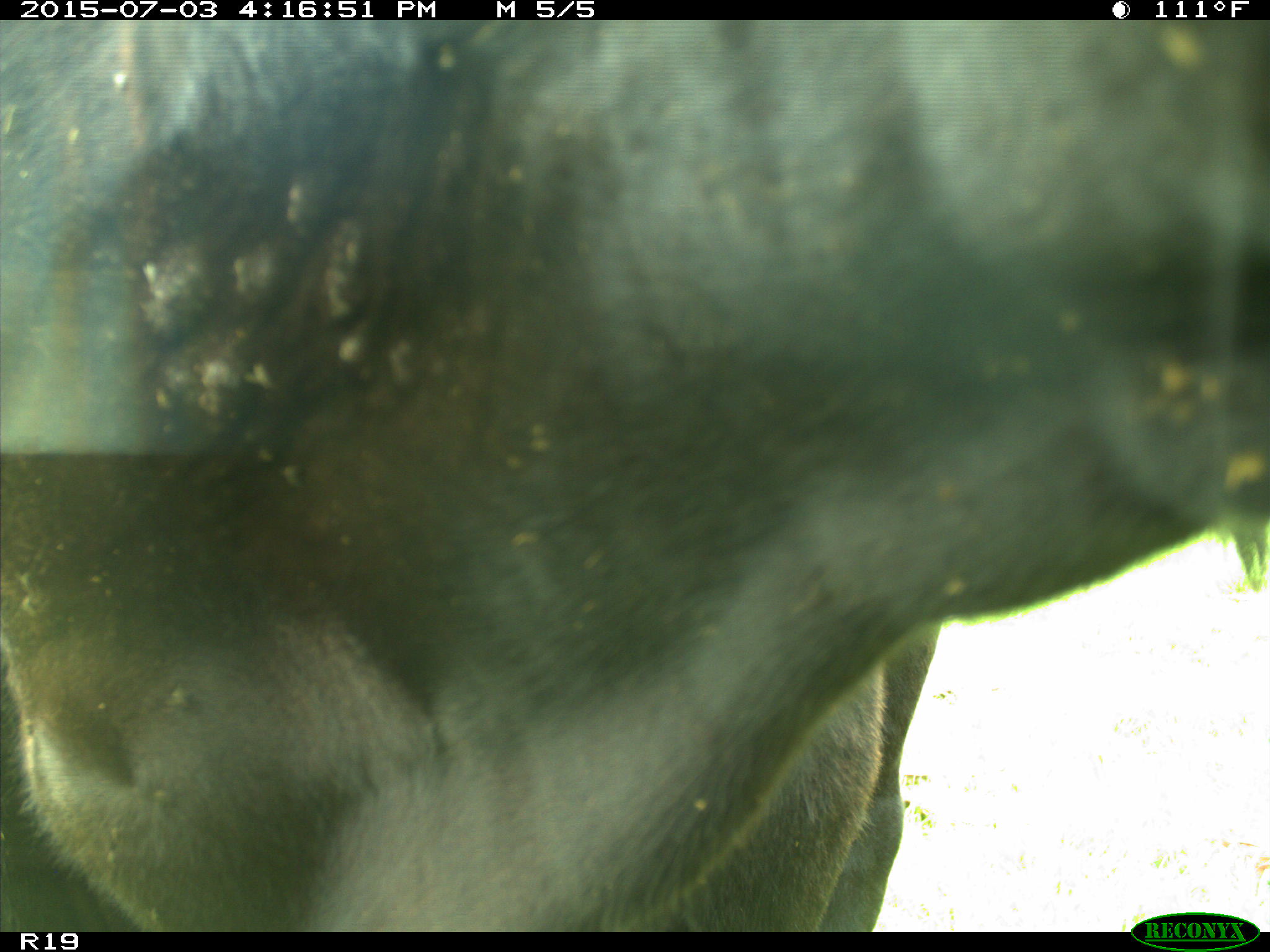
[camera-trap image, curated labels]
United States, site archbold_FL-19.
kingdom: Animalia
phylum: Chordata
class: Mammalia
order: Artiodactyla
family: Bovidae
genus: Bos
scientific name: Bos taurus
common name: domestic cow